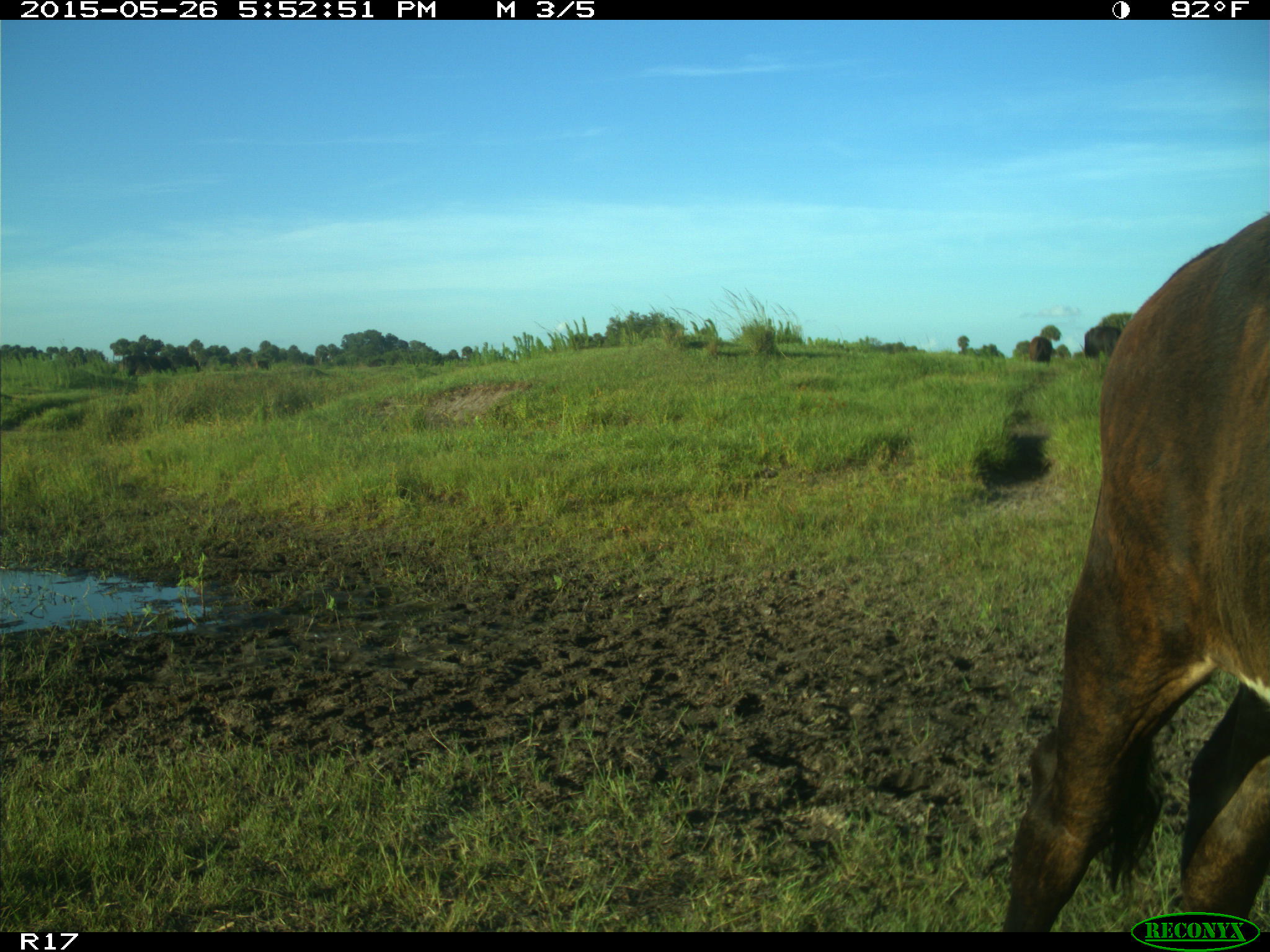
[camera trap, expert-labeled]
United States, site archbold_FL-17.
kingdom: Animalia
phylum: Chordata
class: Mammalia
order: Artiodactyla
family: Bovidae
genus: Bos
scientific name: Bos taurus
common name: domestic cow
Bos taurus (domestic cow).